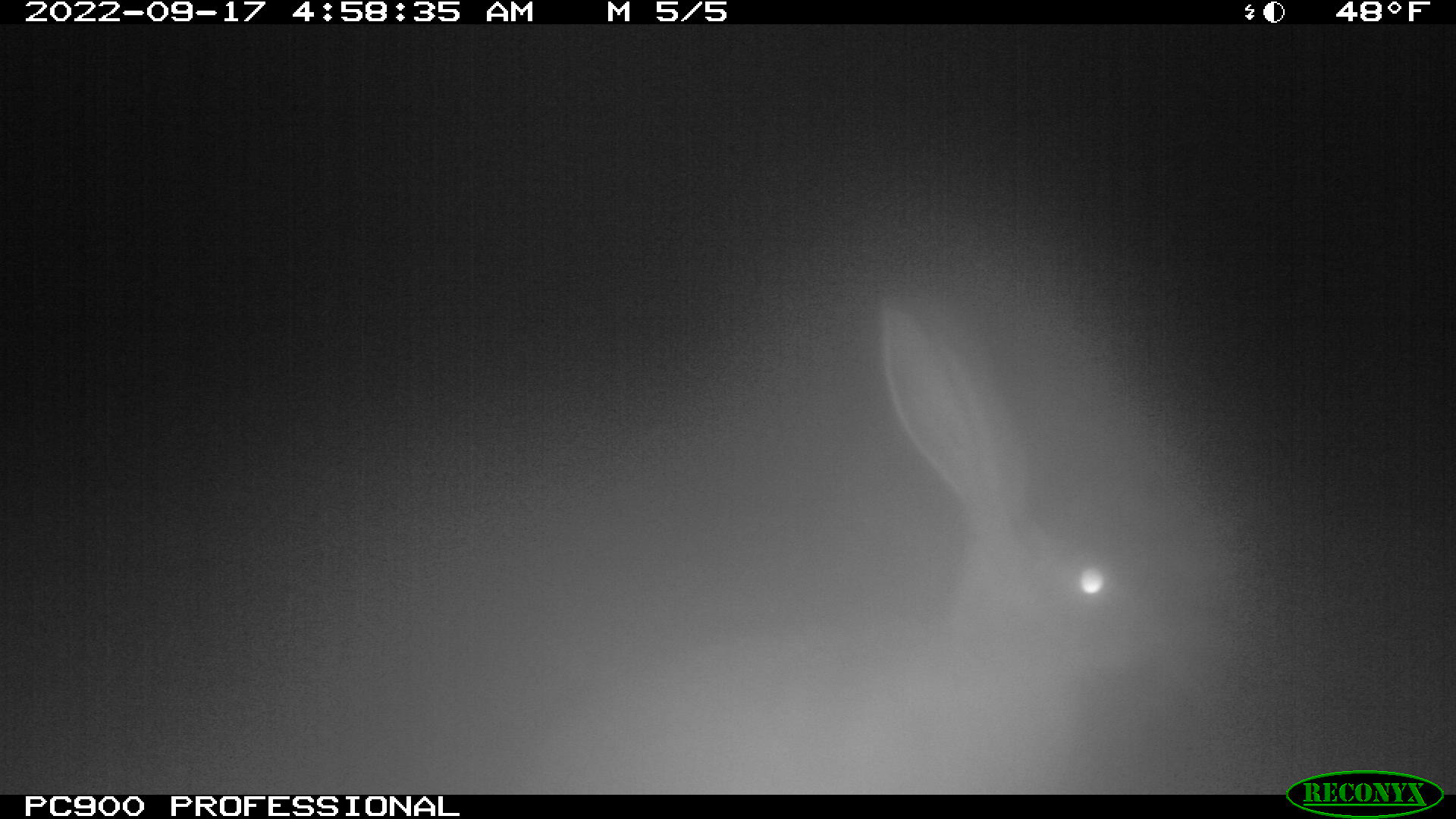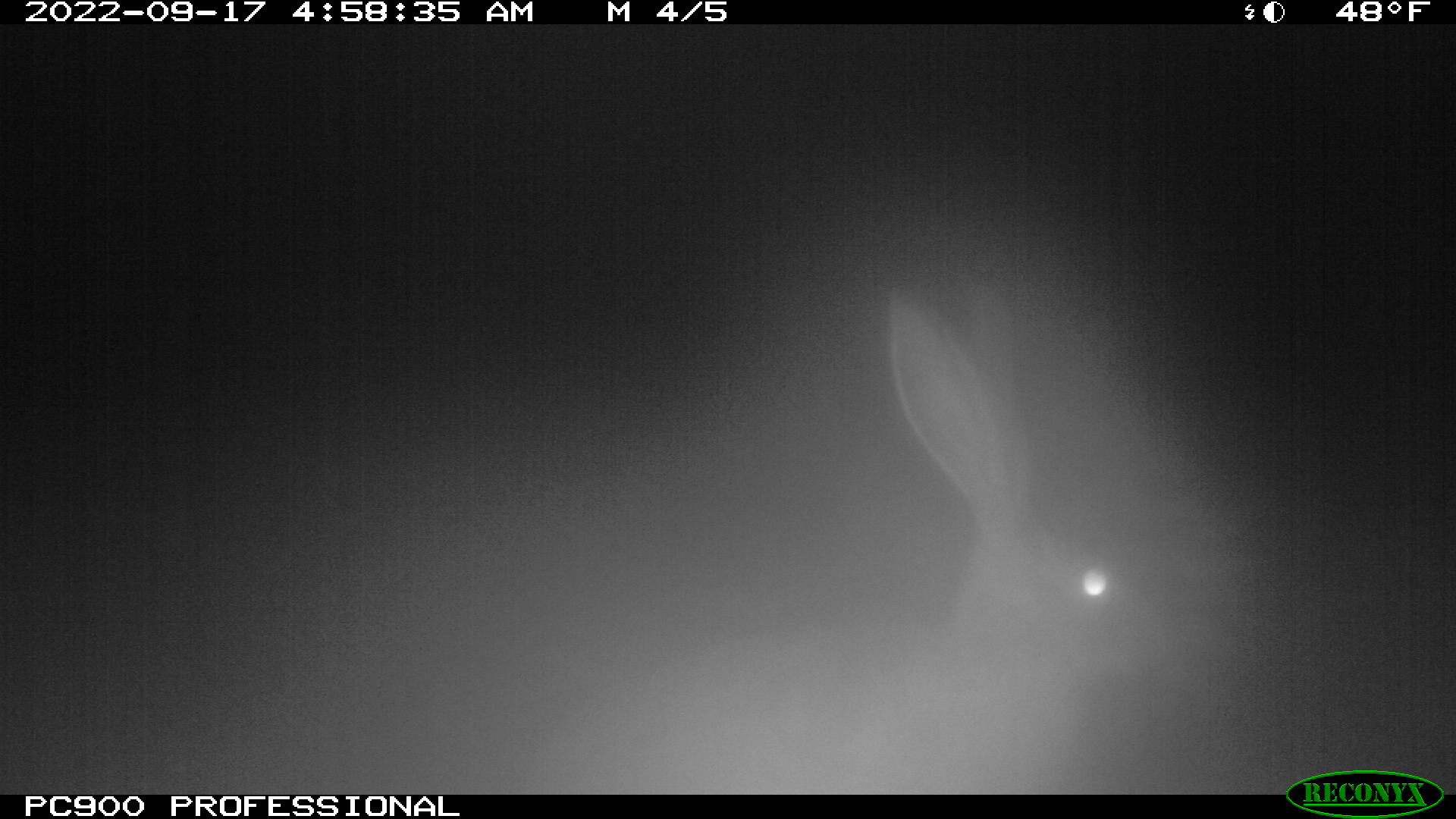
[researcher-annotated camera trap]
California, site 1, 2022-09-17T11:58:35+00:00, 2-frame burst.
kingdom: Animalia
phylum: Chordata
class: Mammalia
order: Lagomorpha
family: Leporidae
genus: Lepus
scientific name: Lepus californicus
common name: black-tailed jackrabbit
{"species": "black-tailed jackrabbit (Lepus californicus)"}